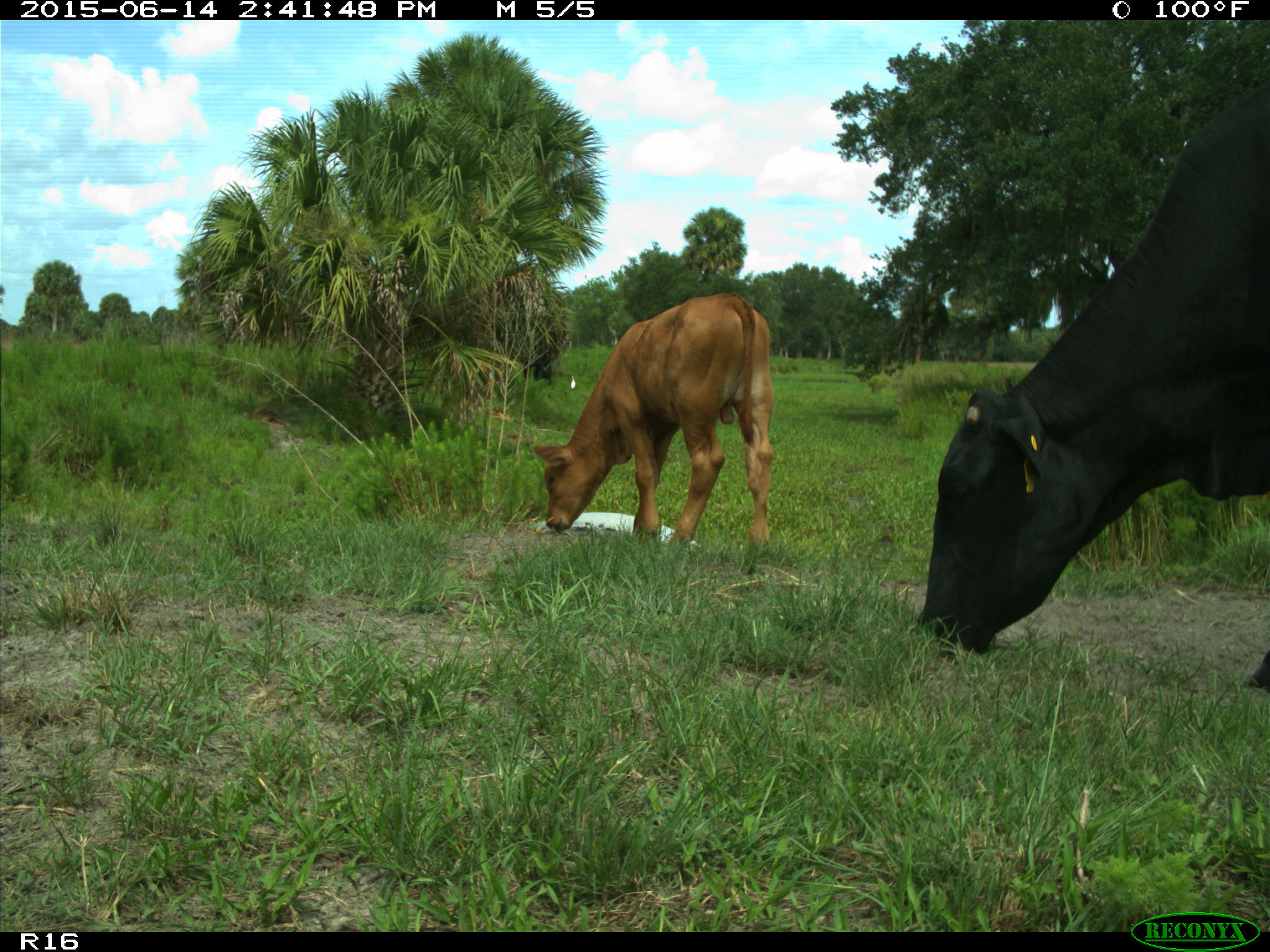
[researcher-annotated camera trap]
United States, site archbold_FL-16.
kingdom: Animalia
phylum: Chordata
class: Mammalia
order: Artiodactyla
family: Bovidae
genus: Bos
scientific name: Bos taurus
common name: domestic cow